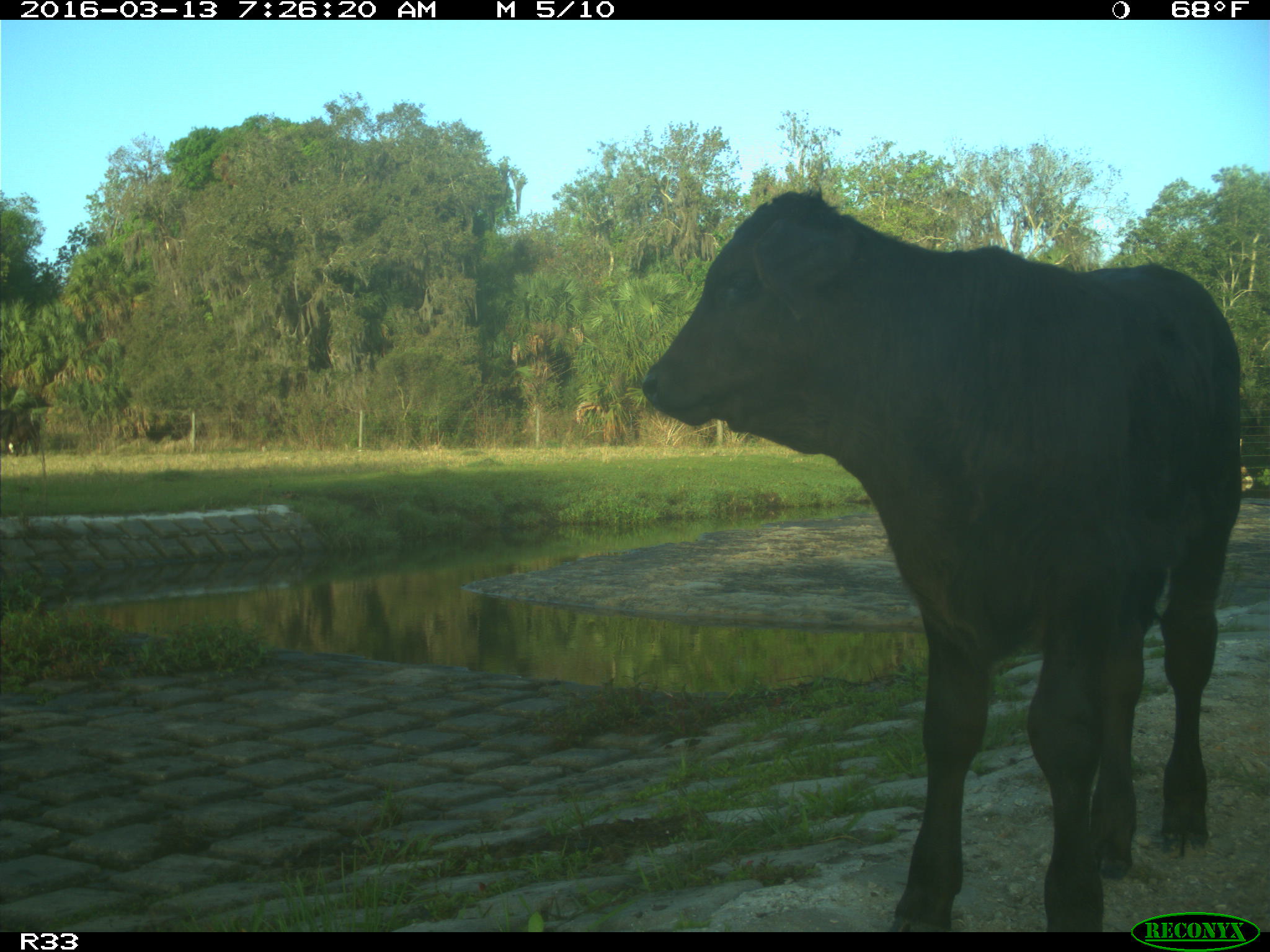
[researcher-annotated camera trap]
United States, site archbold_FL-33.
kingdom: Animalia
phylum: Chordata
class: Mammalia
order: Artiodactyla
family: Bovidae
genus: Bos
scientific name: Bos taurus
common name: domestic cow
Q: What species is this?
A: Bos taurus (domestic cow).